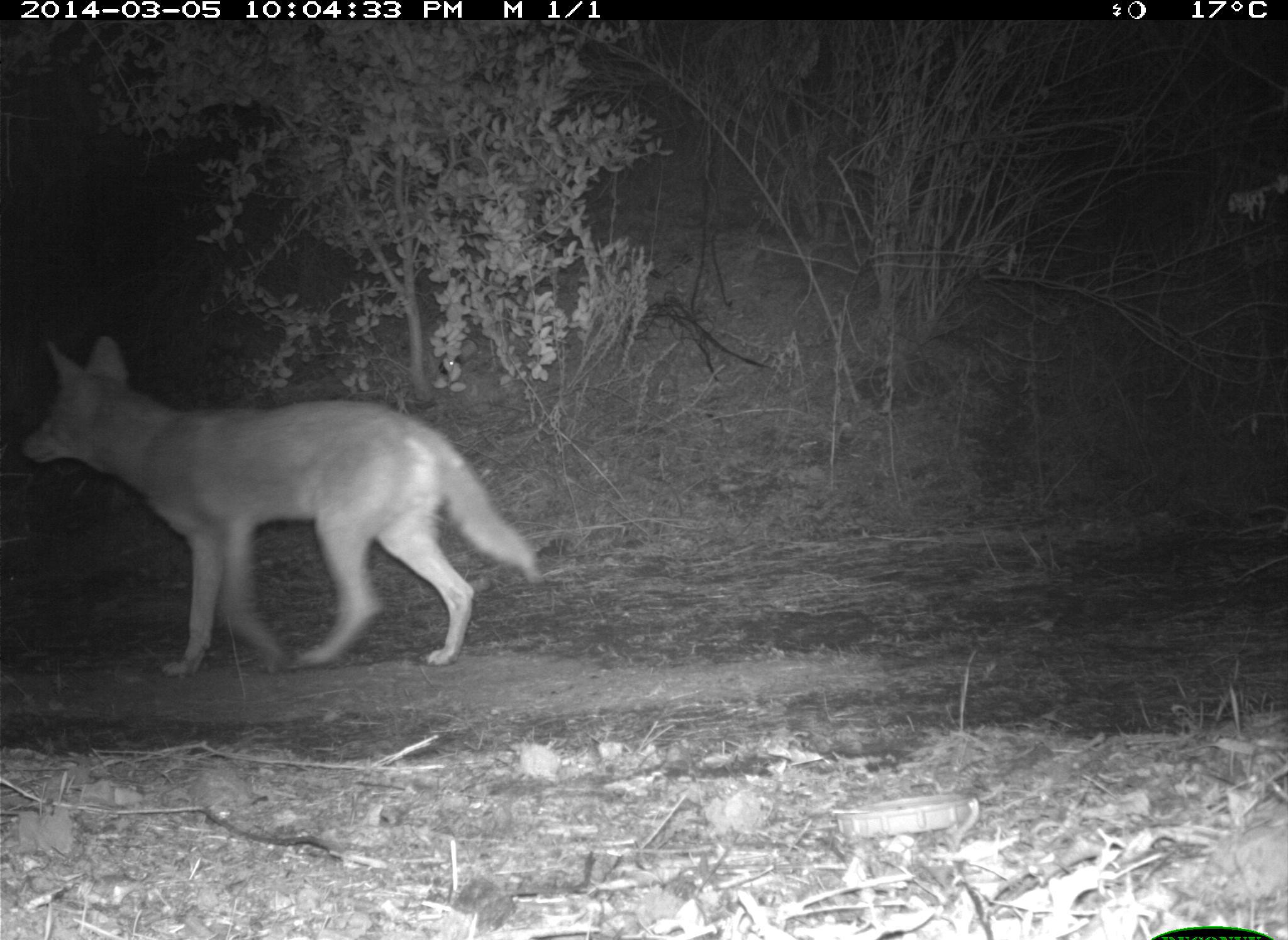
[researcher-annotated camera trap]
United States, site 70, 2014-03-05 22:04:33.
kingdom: Animalia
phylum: Chordata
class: Mammalia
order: Carnivora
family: Canidae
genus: Canis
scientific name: Canis latrans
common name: coyote